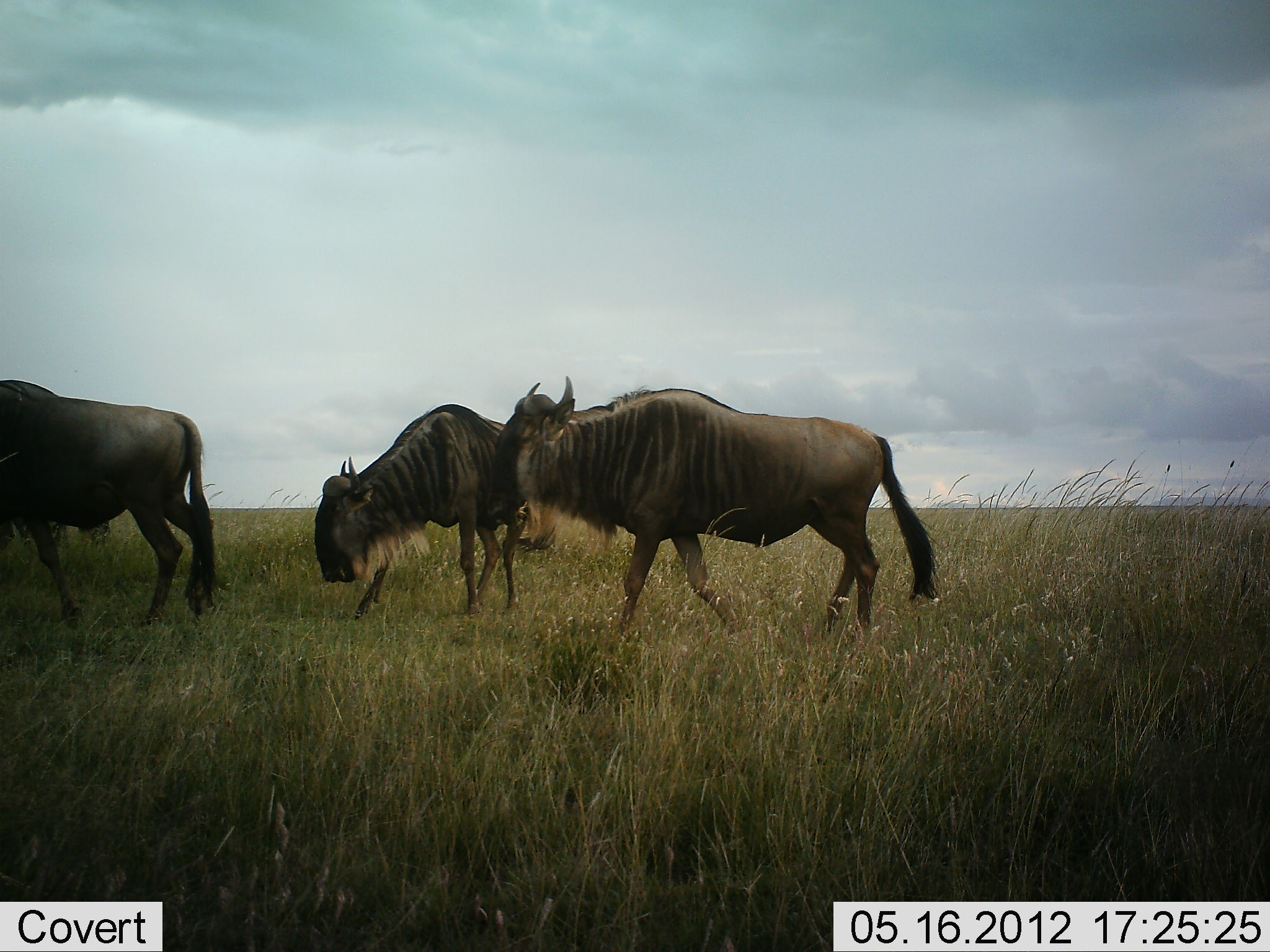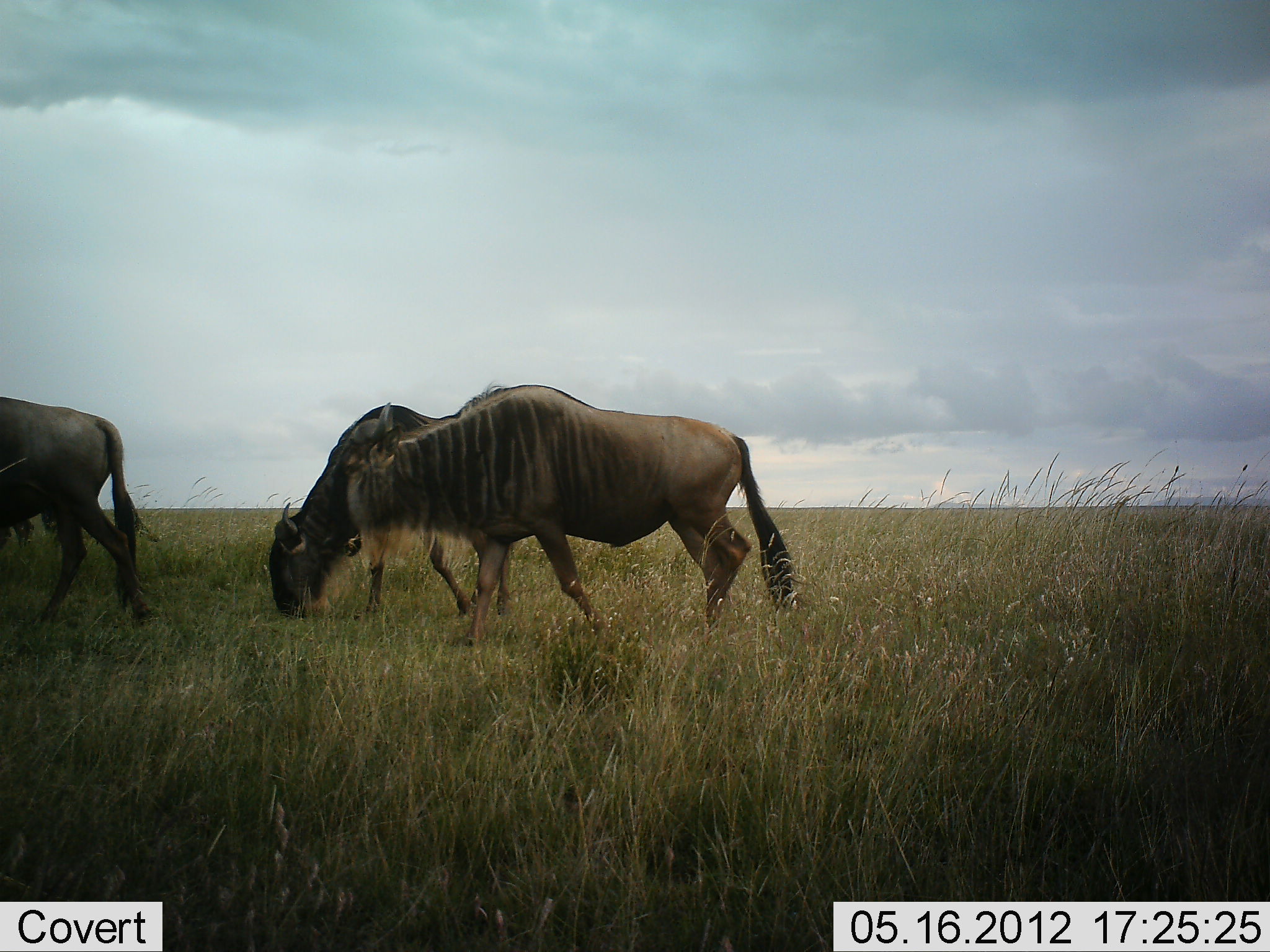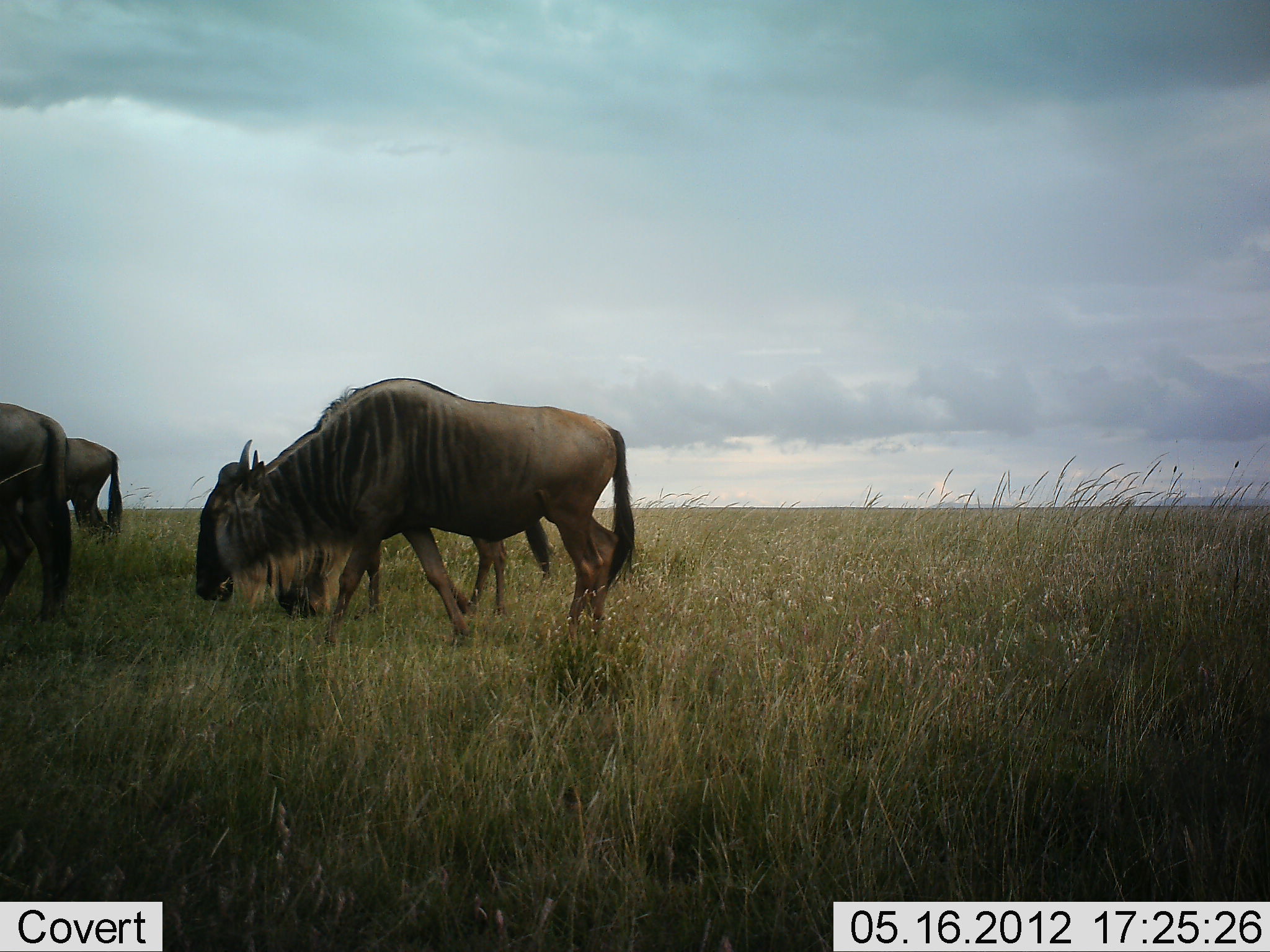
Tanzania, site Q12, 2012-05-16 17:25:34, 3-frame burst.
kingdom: Animalia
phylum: Chordata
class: Mammalia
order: Artiodactyla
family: Bovidae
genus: Connochaetes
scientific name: Connochaetes taurinus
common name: blue wildebeest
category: wildebeest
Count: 3.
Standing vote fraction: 10%.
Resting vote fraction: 0%.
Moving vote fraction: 90%.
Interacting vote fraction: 0%.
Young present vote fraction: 0%.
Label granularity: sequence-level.